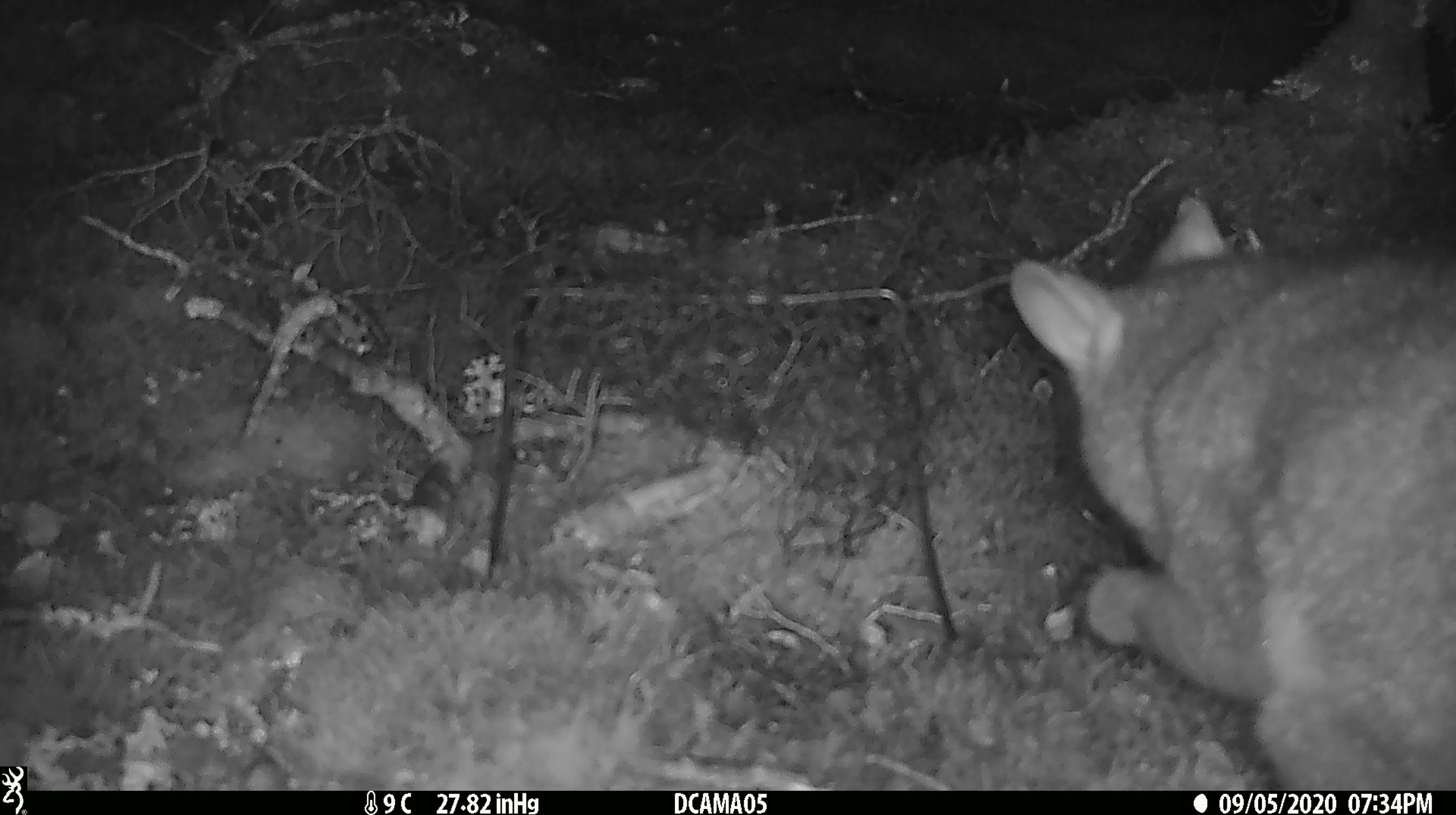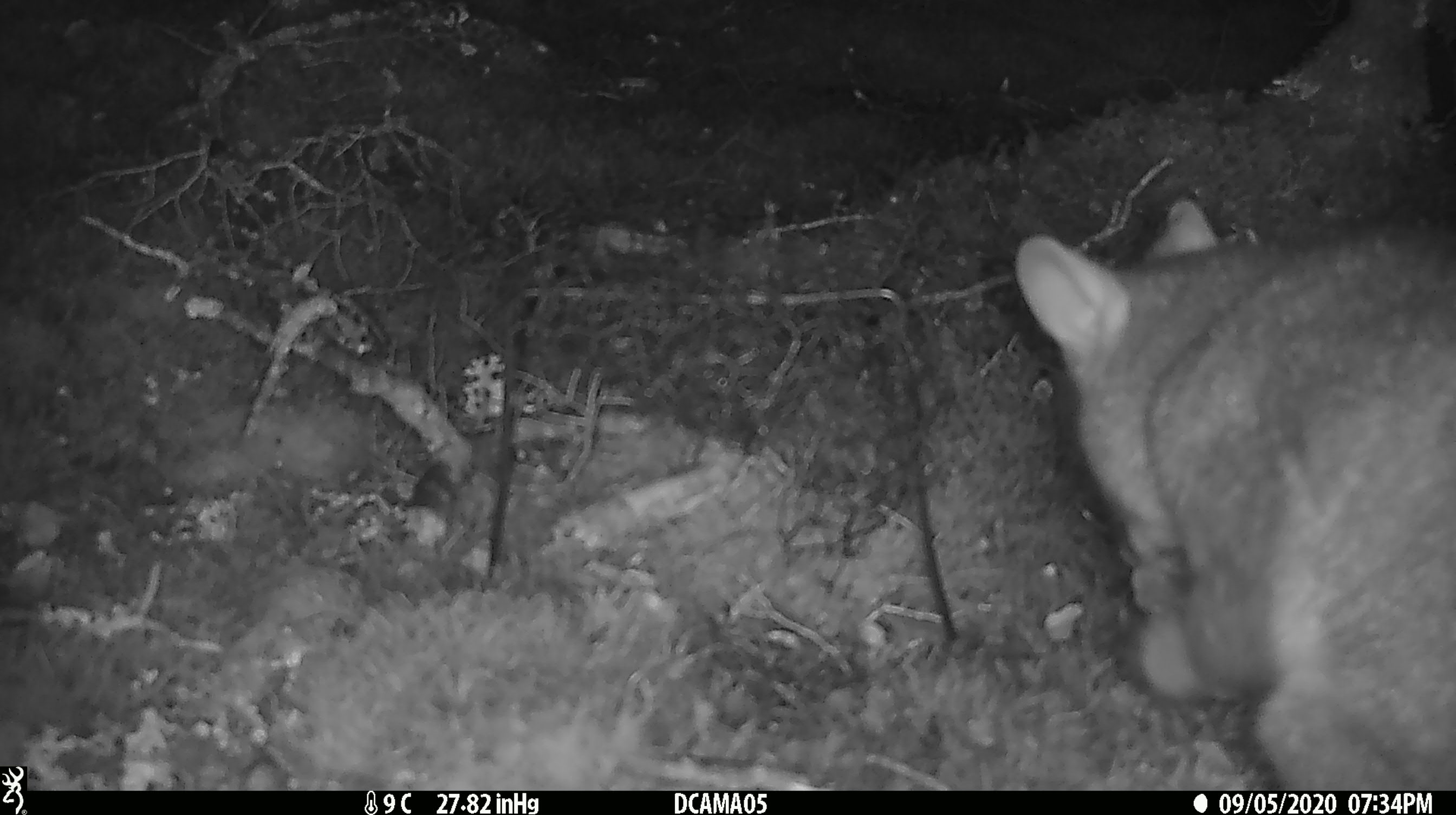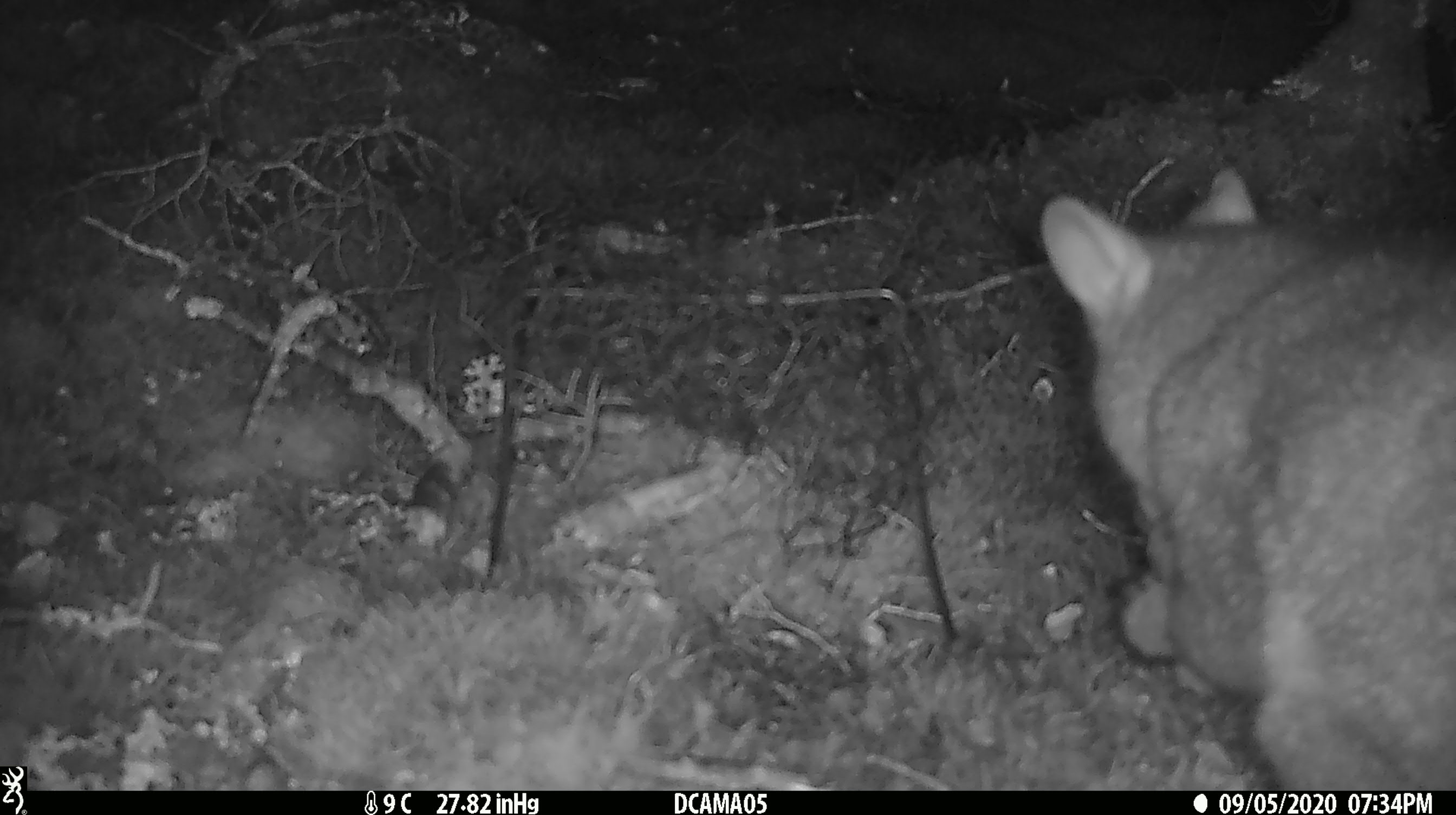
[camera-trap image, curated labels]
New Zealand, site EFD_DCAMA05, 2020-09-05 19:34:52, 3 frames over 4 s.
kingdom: Animalia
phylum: Chordata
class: Mammalia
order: Diprotodontia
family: Phalangeridae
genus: Trichosurus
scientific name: Trichosurus vulpecula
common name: common brushtail possum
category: possum